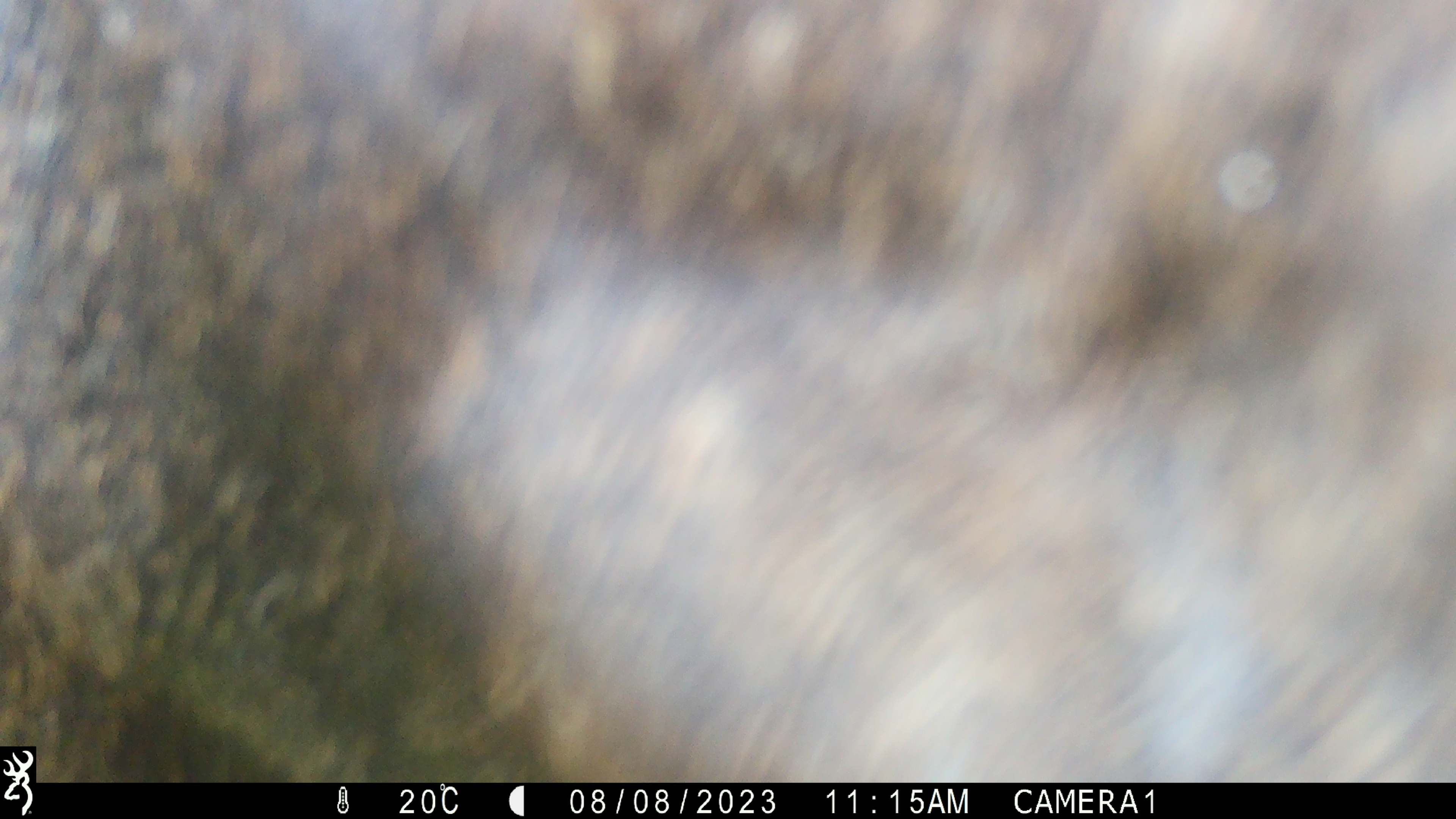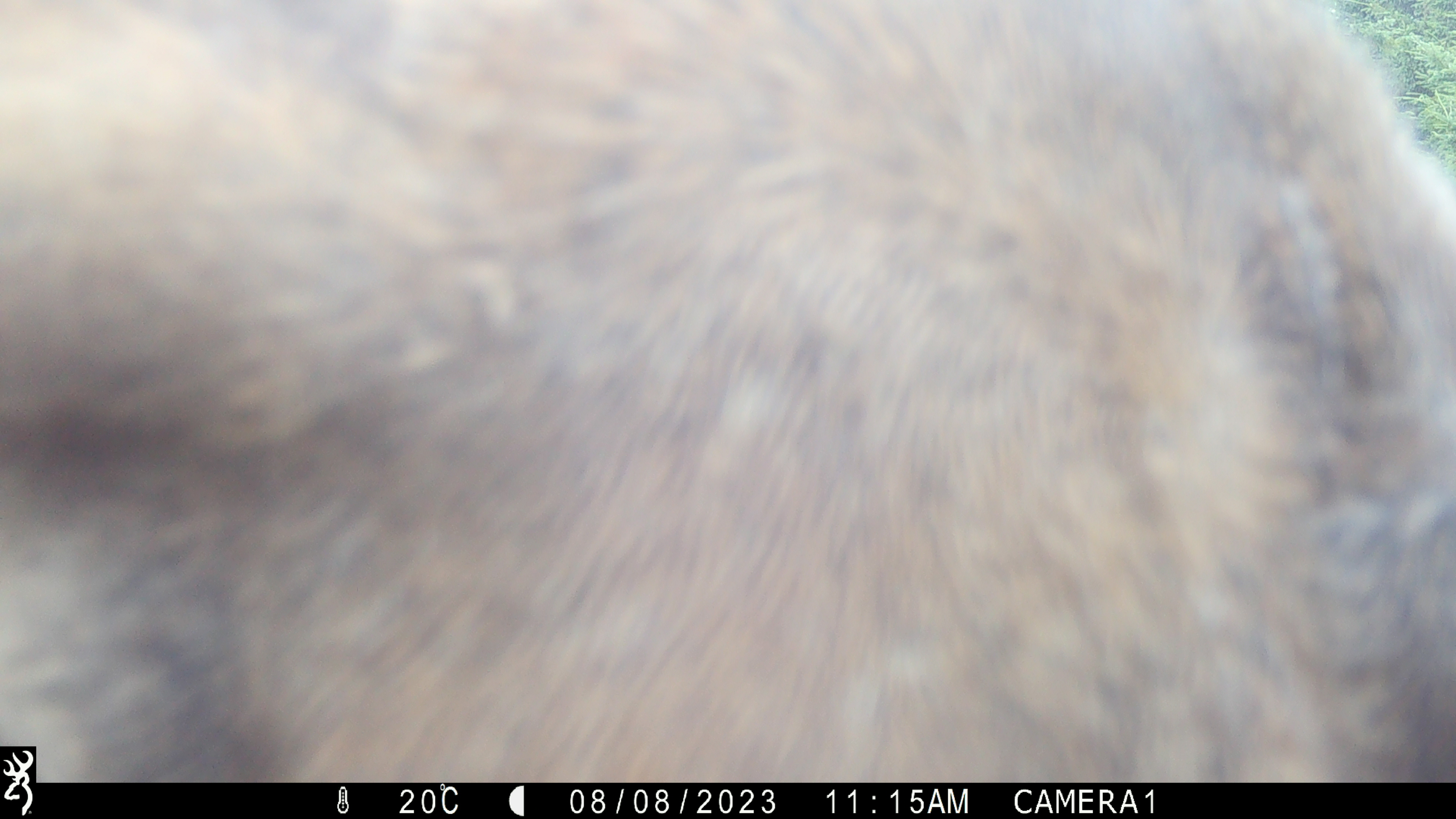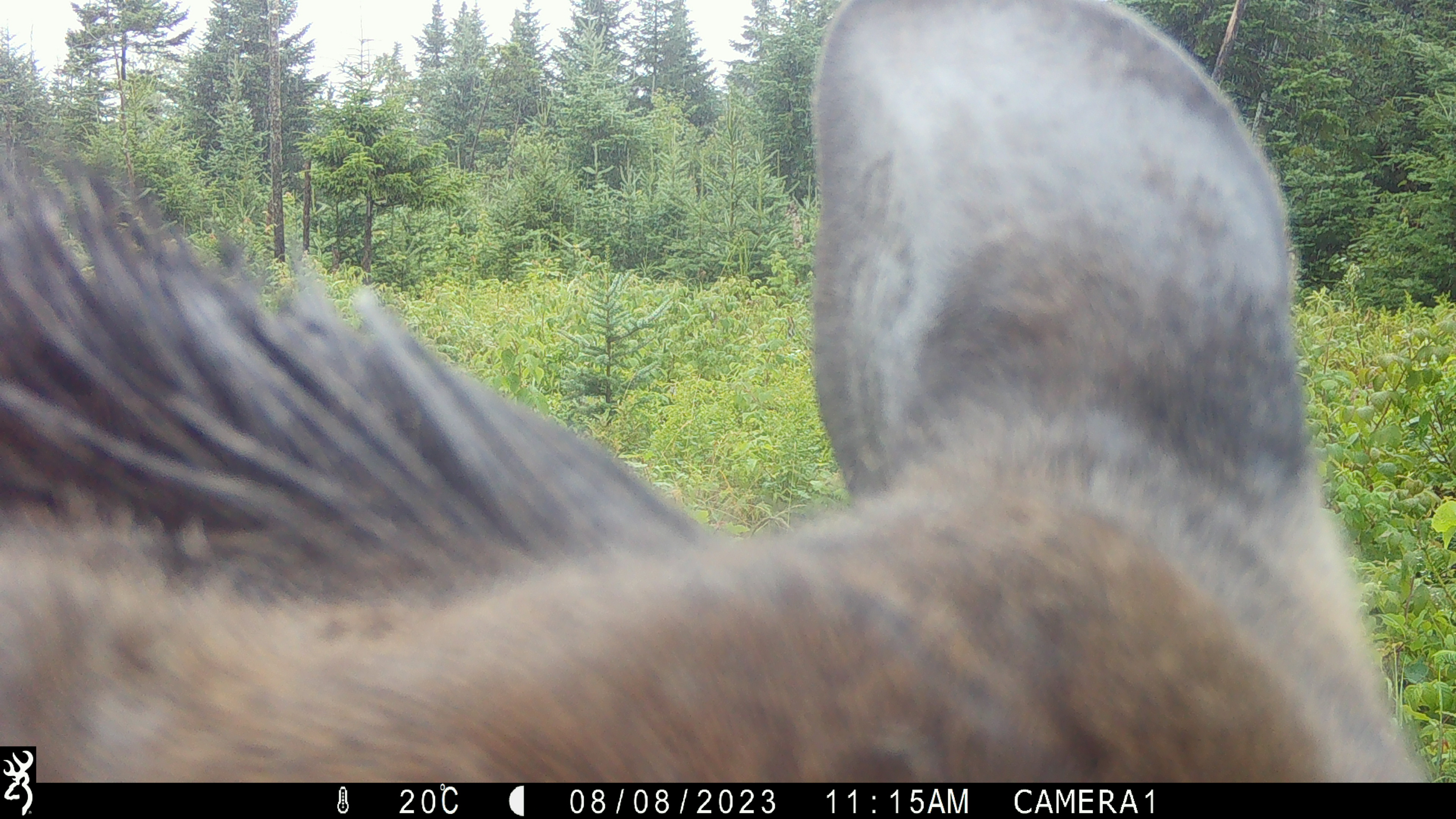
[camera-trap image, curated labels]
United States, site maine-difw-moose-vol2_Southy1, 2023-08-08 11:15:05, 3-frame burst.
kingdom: Animalia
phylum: Chordata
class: Mammalia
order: Artiodactyla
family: Cervidae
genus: Alces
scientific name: Alces alces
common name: moose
Moose (Alces alces).